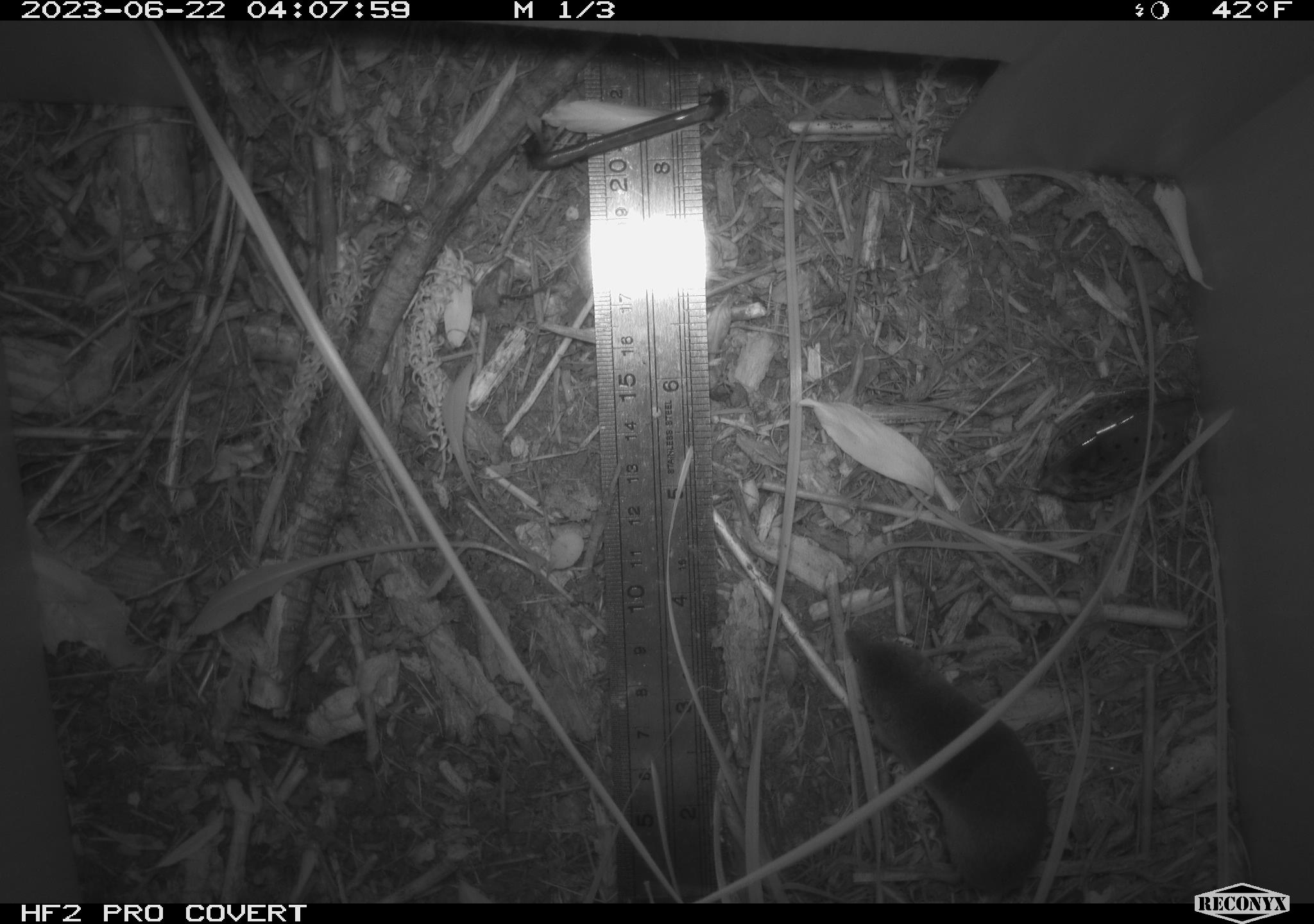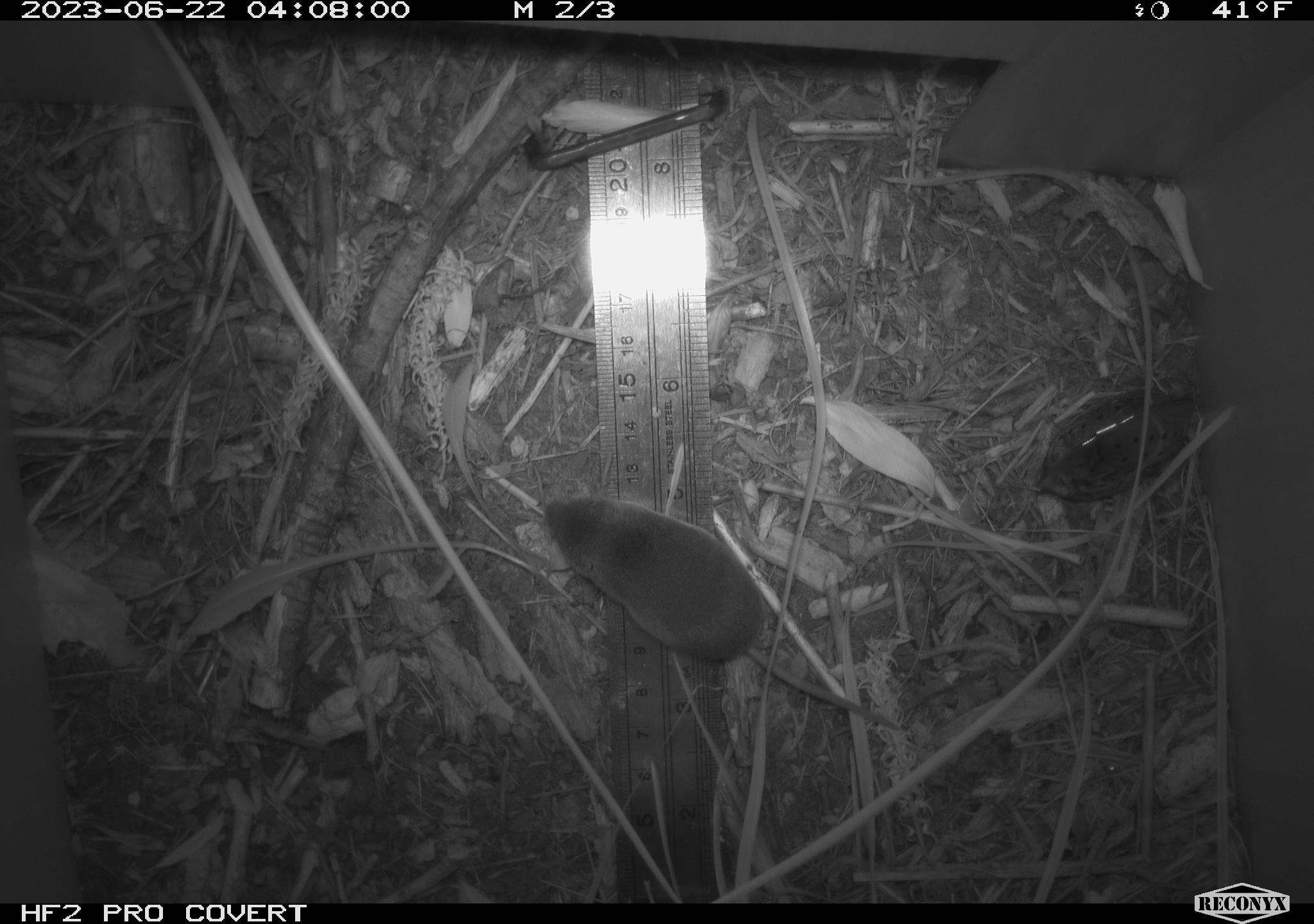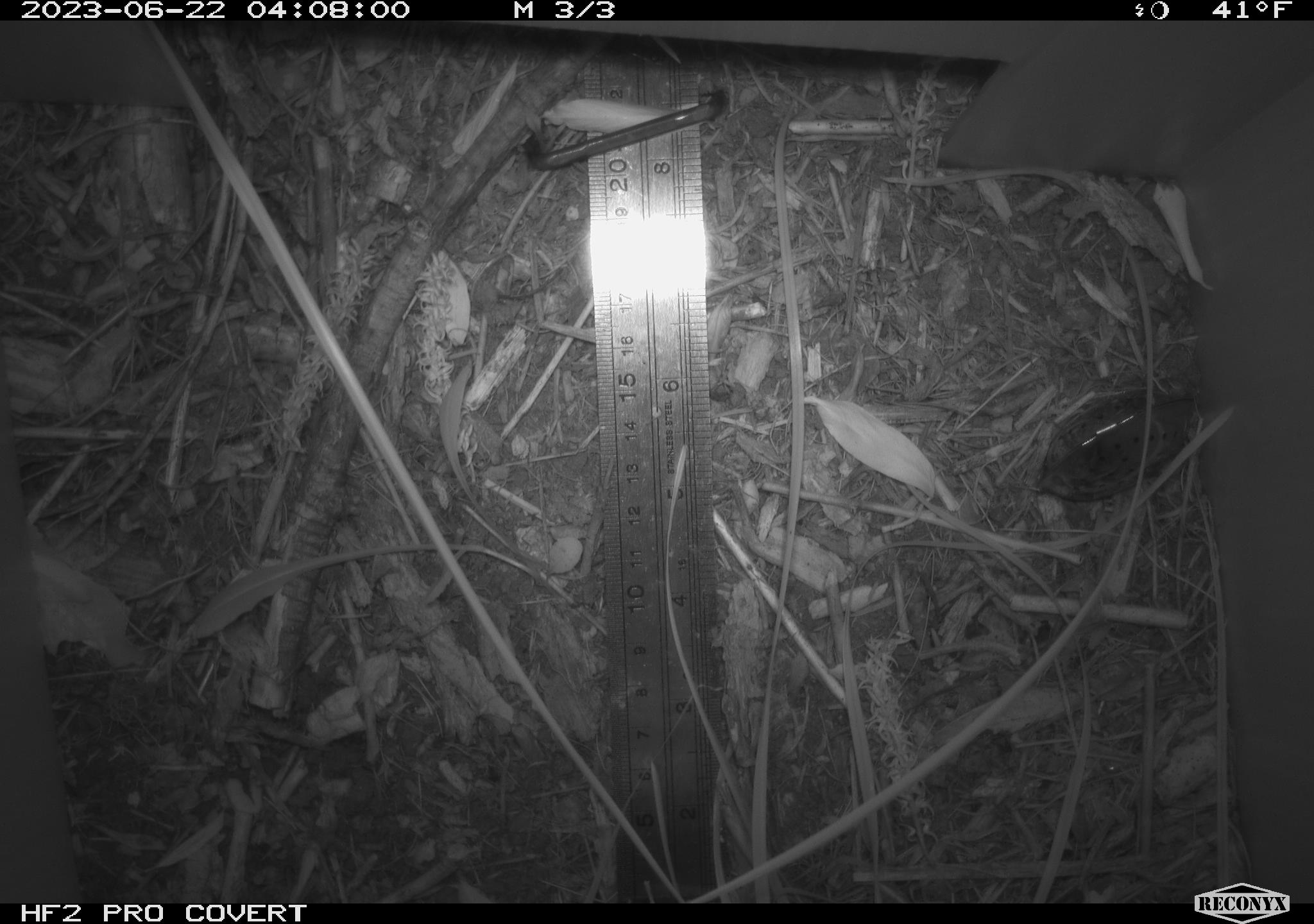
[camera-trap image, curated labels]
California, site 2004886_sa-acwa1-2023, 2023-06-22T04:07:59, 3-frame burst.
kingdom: Animalia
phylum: Chordata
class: Mammalia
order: Eulipotyphla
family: Soricidae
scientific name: Soricidae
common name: shrews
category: soricidae family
Soricidae family (shrews) (Soricidae).